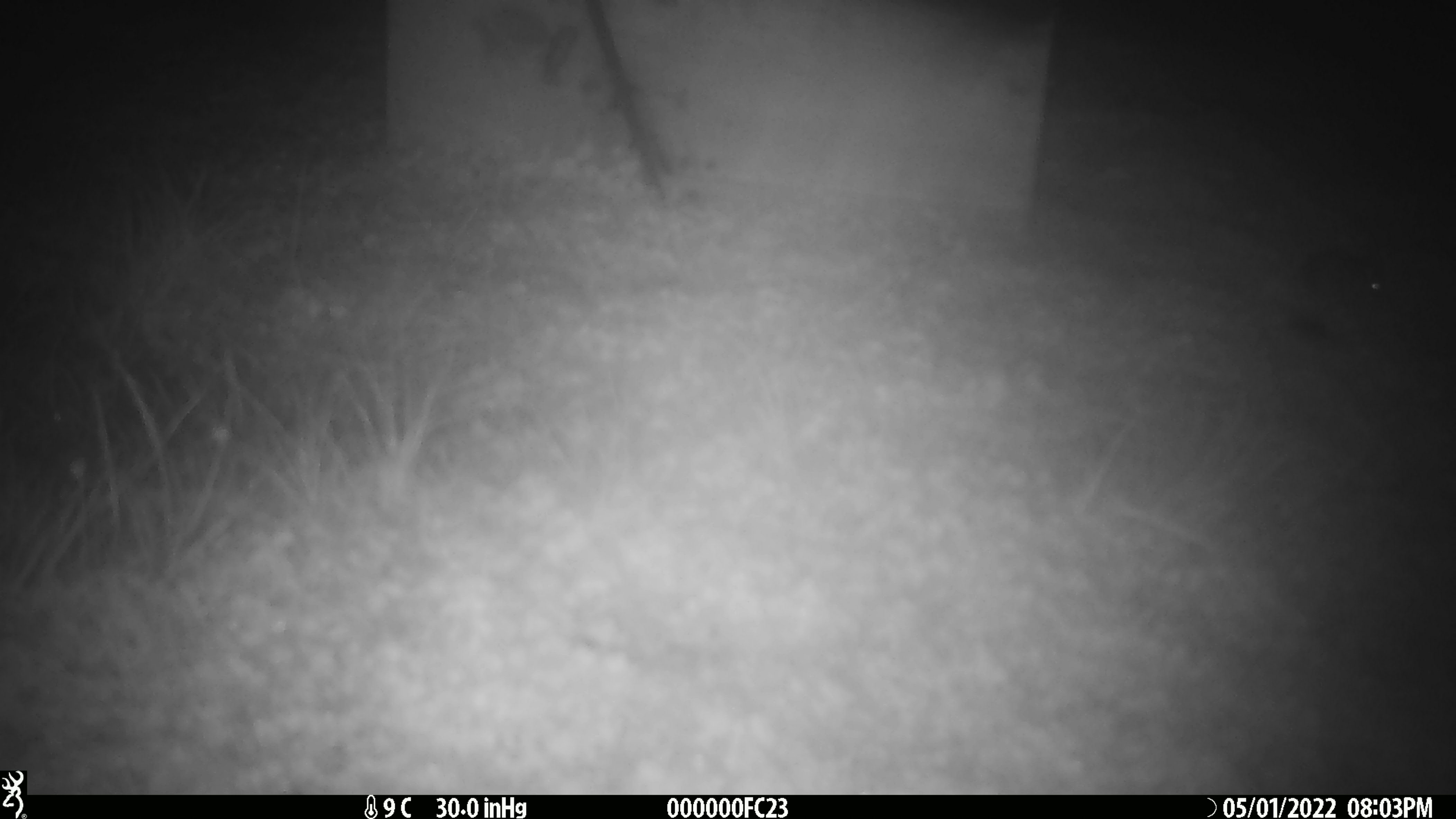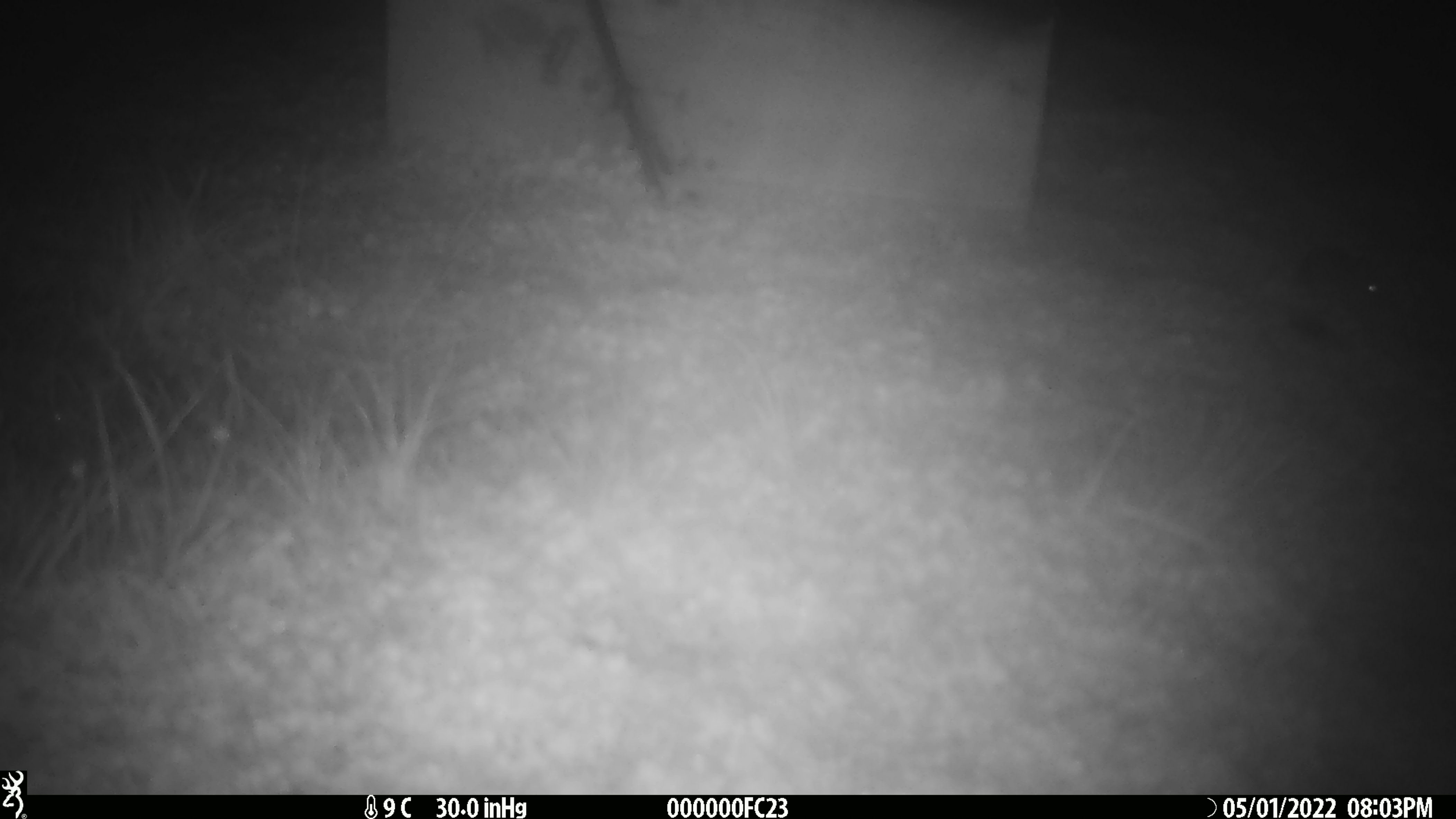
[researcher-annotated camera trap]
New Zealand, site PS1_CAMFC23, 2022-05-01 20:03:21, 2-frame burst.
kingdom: Animalia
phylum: Chordata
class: Mammalia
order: Rodentia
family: Muridae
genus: Mus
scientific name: Mus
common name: mouse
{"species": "mouse (Mus)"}